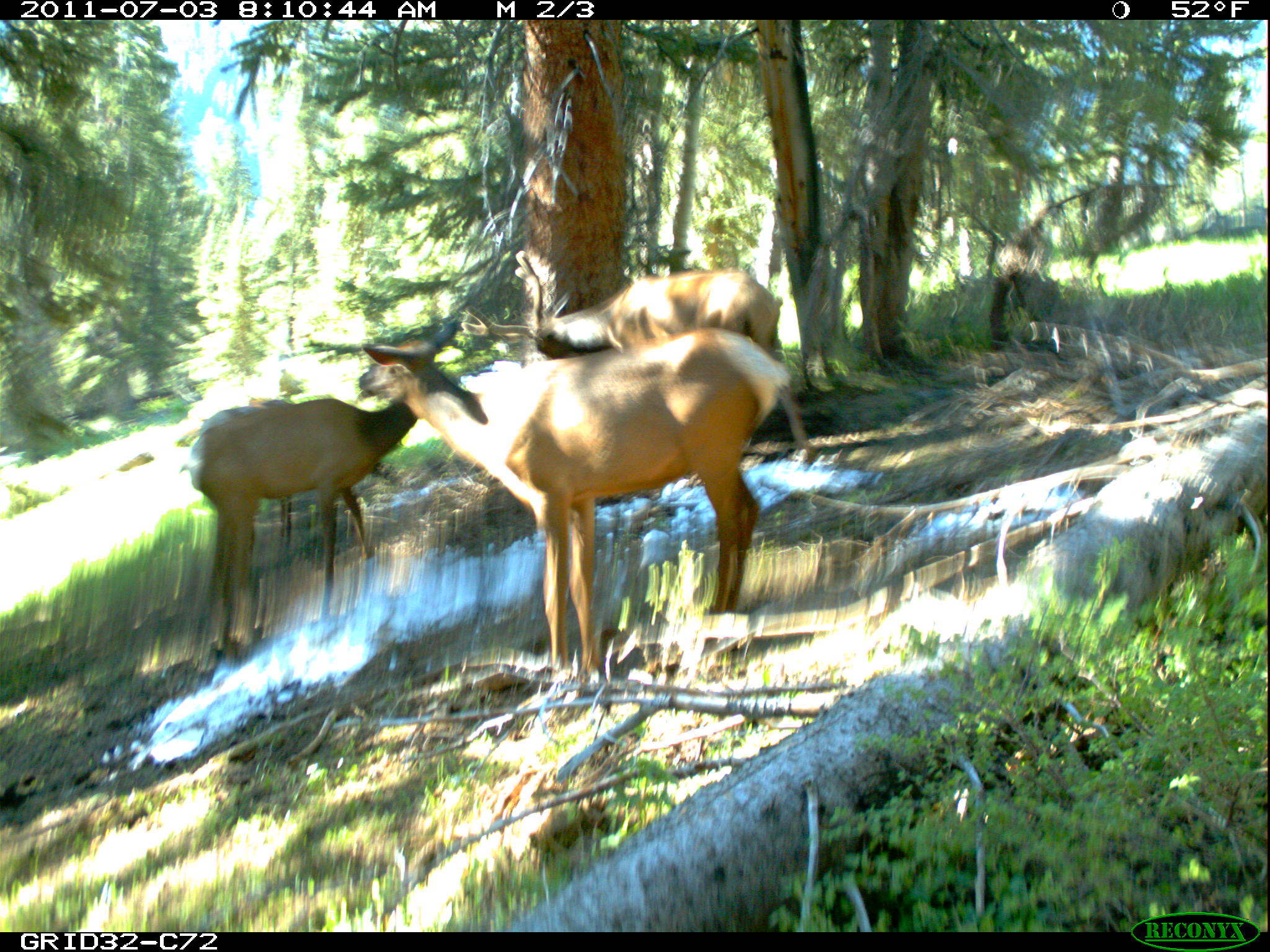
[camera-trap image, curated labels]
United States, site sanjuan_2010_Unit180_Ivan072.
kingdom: Animalia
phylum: Chordata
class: Mammalia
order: Artiodactyla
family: Cervidae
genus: Cervus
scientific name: Cervus elaphus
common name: red deer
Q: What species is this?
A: Cervus elaphus (red deer).